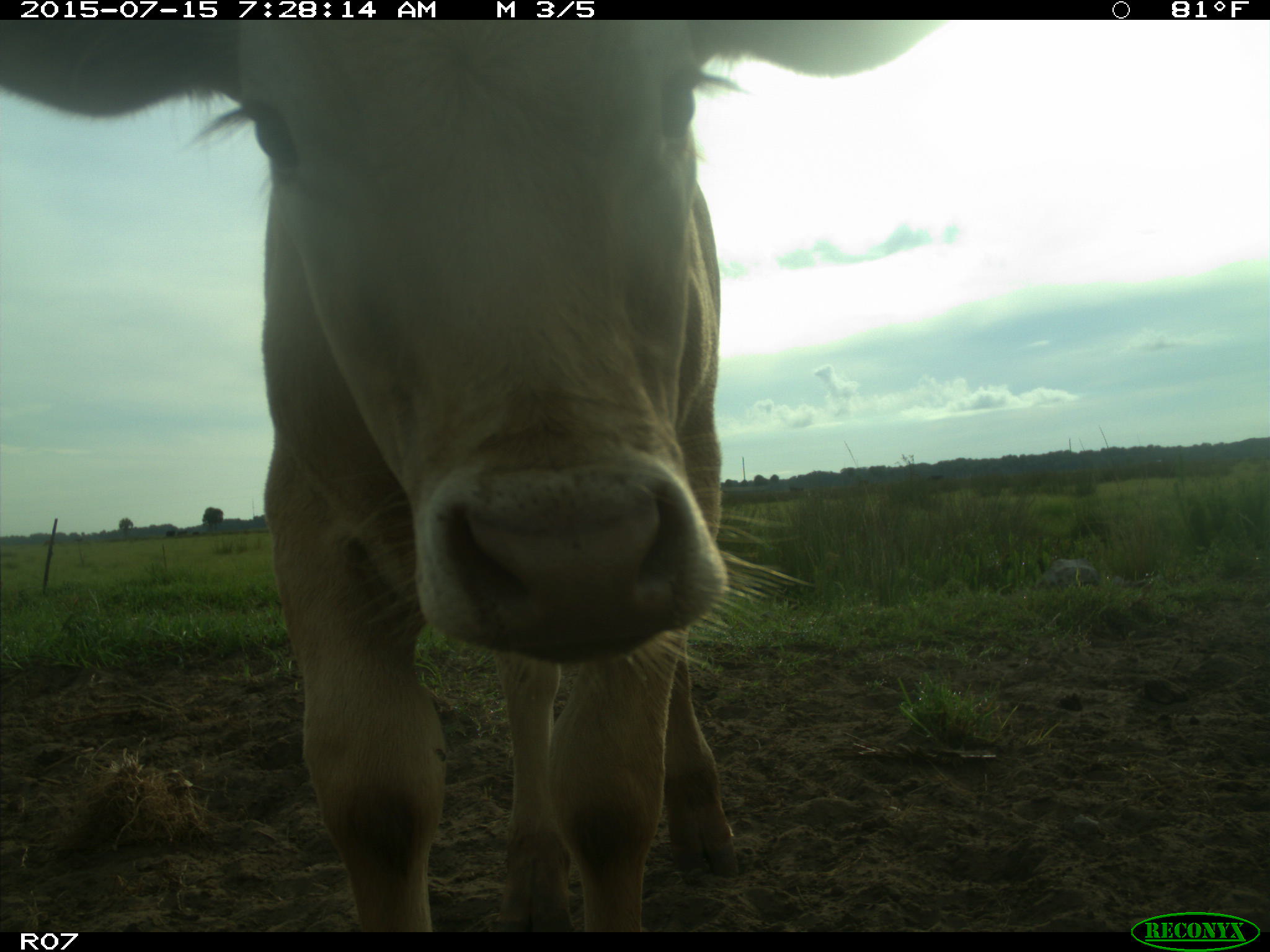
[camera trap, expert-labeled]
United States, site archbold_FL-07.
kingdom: Animalia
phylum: Chordata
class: Mammalia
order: Artiodactyla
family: Bovidae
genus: Bos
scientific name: Bos taurus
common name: domestic cow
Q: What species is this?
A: Bos taurus (domestic cow).